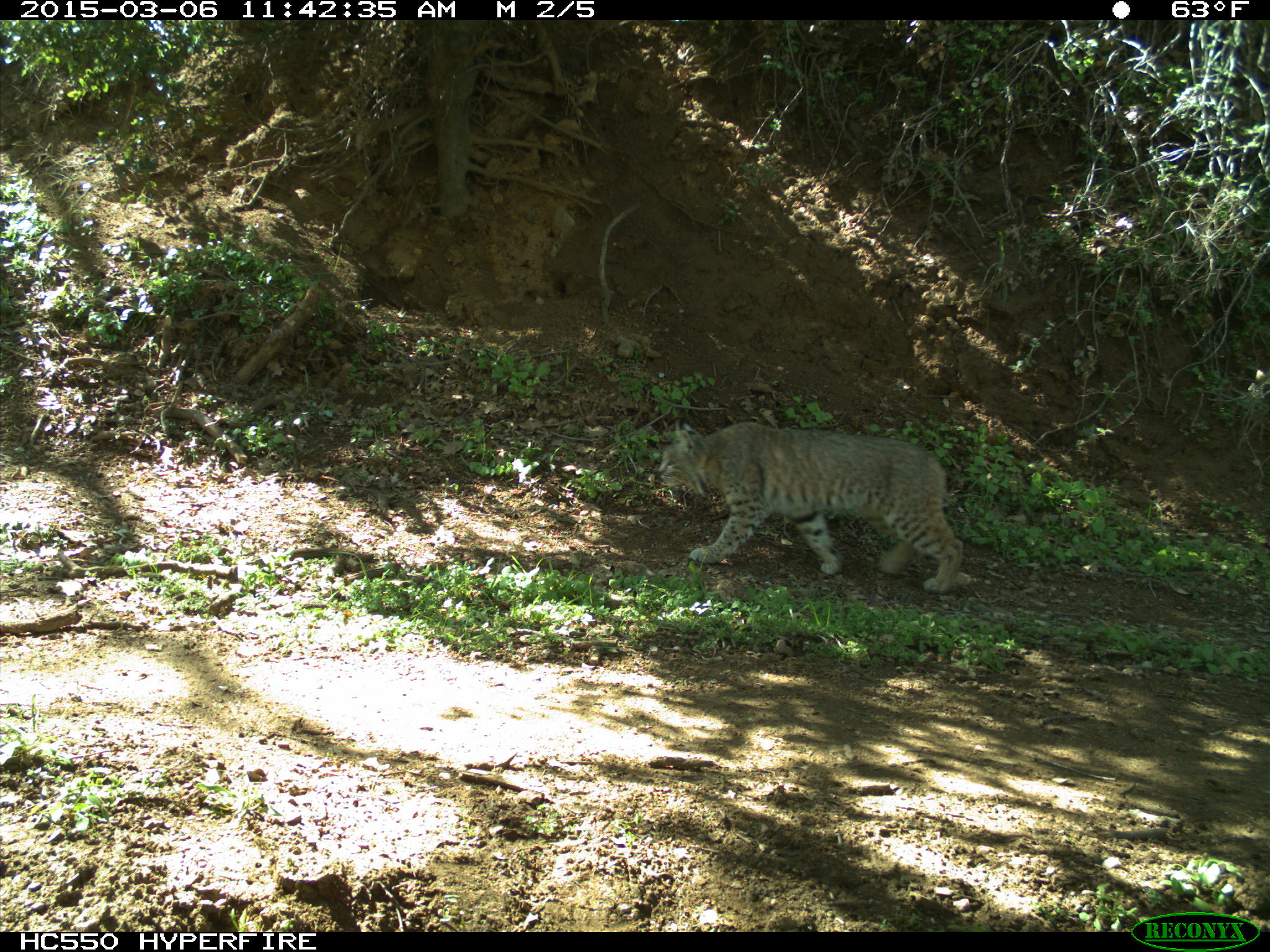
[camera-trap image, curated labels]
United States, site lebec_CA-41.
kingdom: Animalia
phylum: Chordata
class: Mammalia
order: Carnivora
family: Felidae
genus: Lynx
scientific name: Lynx rufus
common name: bobcat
Lynx rufus (bobcat).